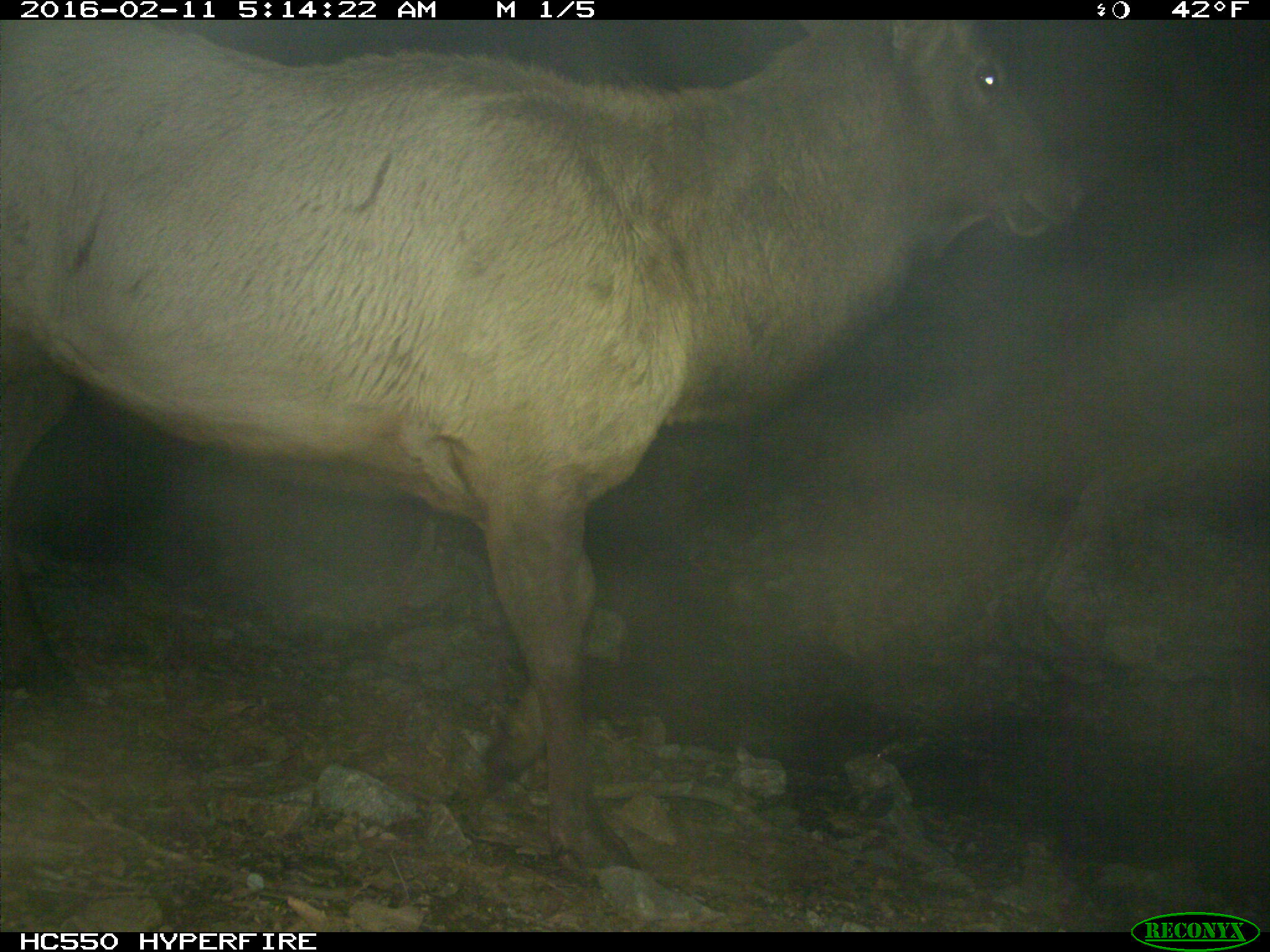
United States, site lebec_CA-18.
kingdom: Animalia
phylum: Chordata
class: Mammalia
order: Artiodactyla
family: Cervidae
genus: Cervus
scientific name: Cervus canadensis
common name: elk